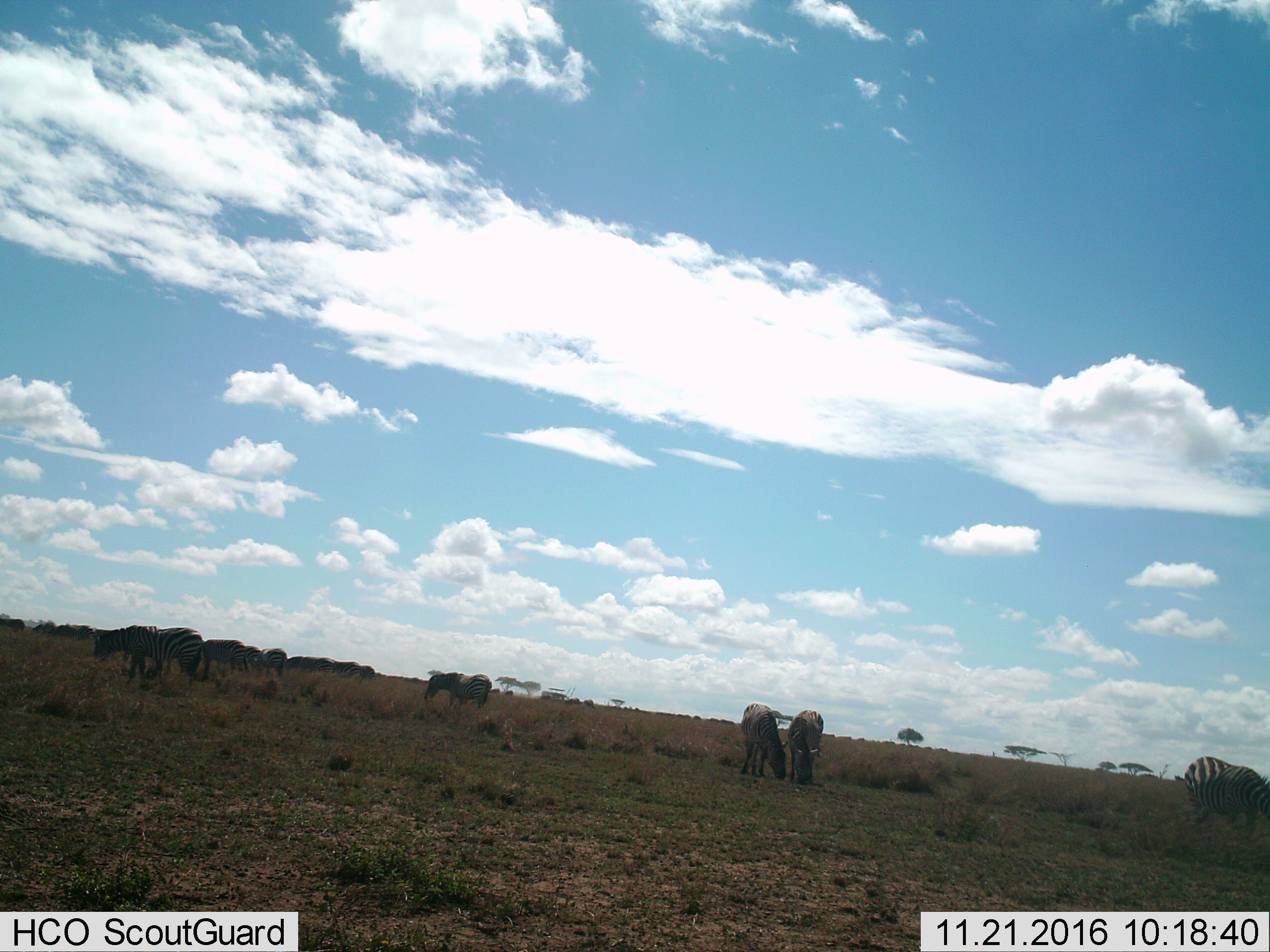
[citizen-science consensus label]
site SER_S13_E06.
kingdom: Animalia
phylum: Chordata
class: Mammalia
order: Perissodactyla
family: Equidae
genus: Equus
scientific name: Equus quagga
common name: plains zebra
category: zebraplains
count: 11-50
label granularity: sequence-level